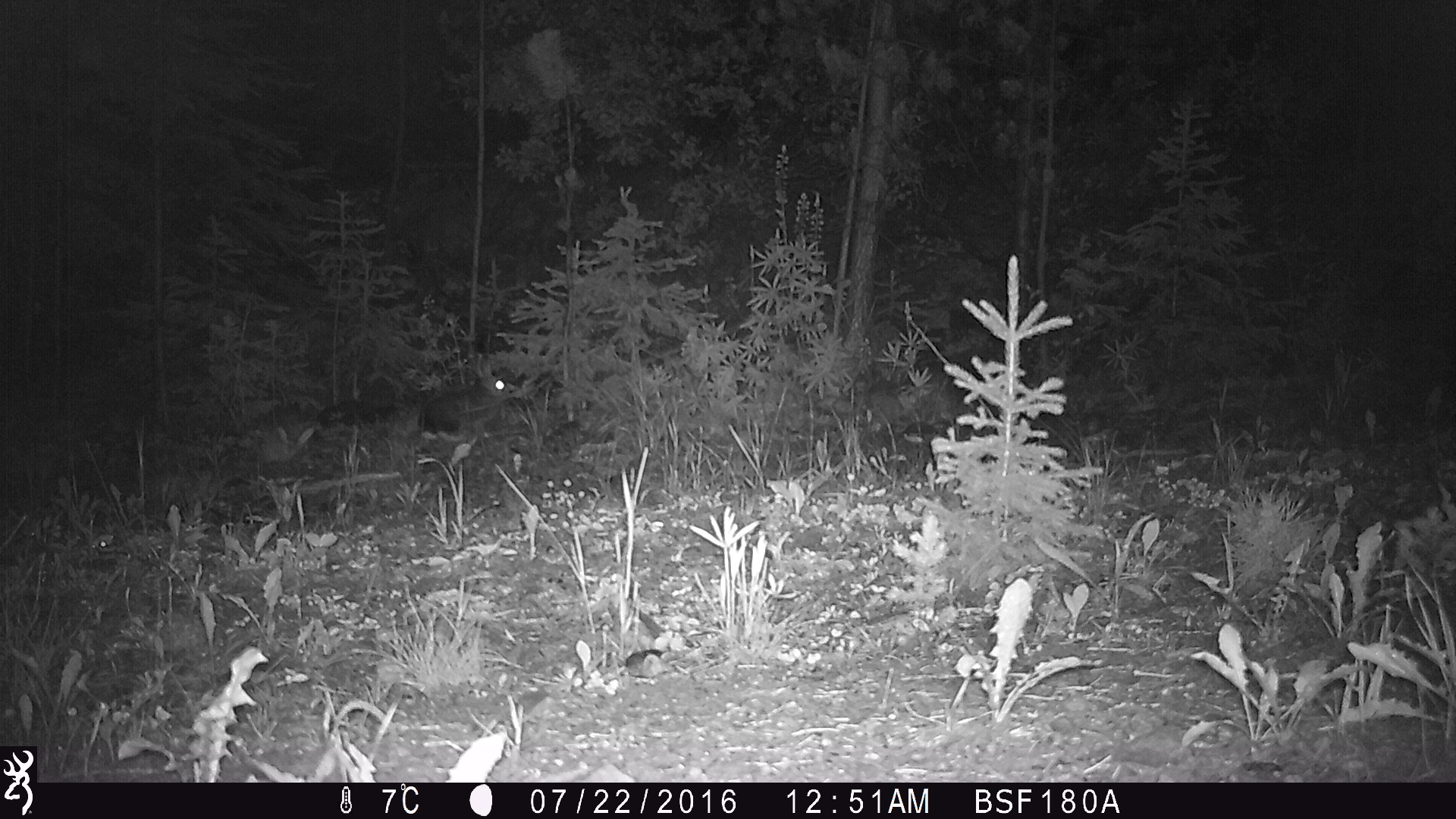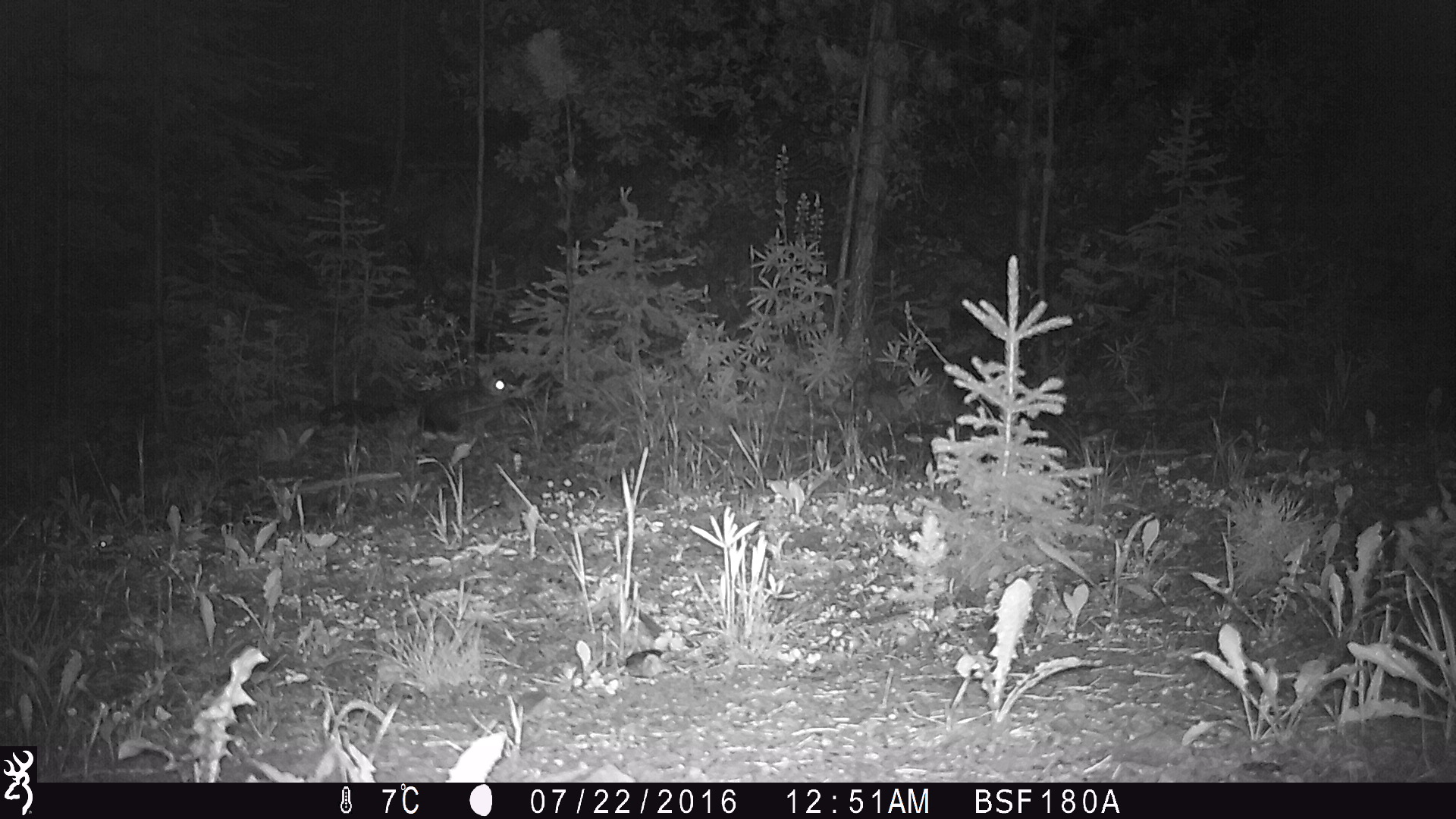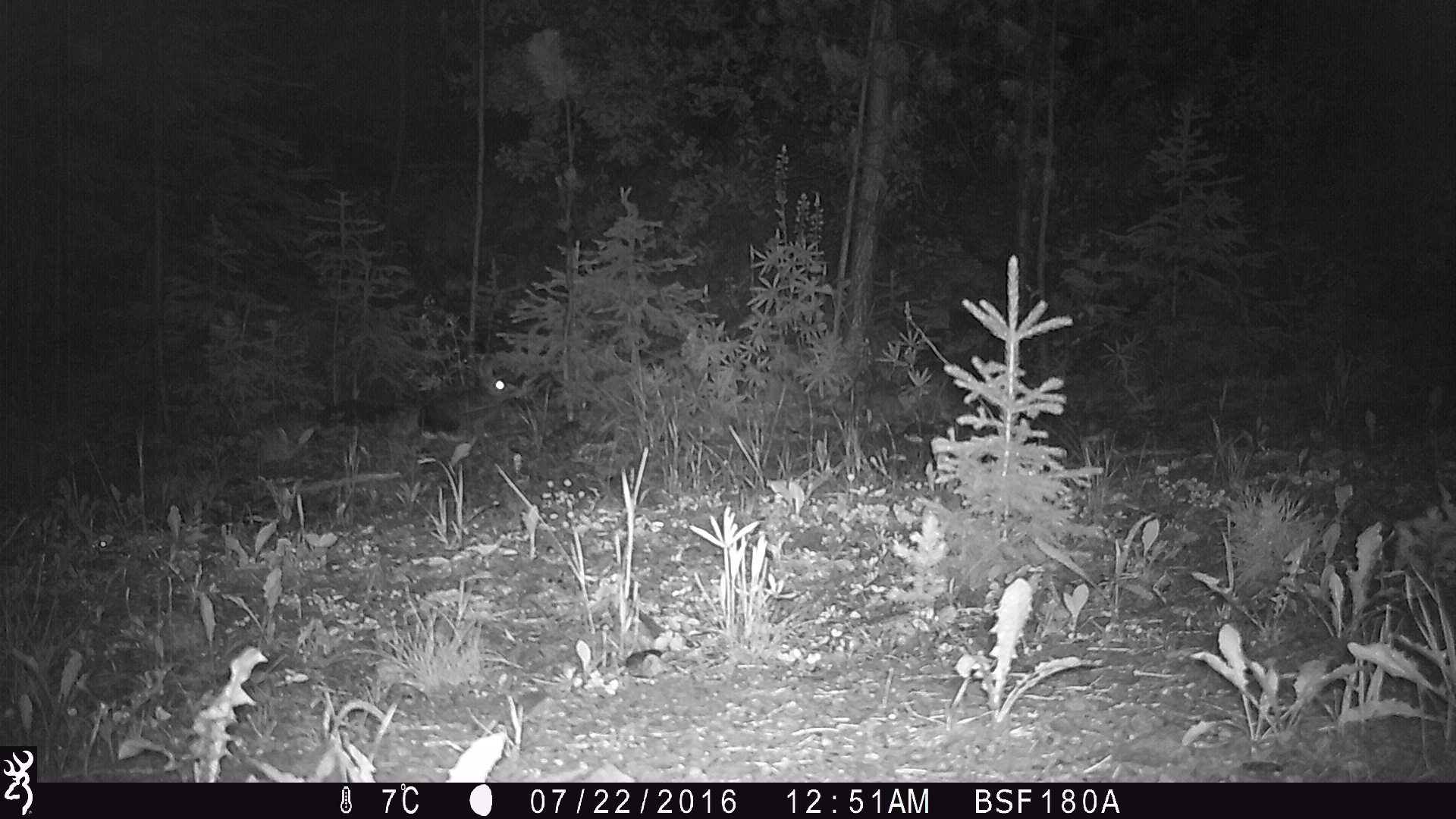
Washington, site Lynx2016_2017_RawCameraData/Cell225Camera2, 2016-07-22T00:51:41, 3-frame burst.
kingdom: Animalia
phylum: Chordata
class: Mammalia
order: Lagomorpha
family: Leporidae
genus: Lepus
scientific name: Lepus americanus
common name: snowshoe hare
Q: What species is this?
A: Lepus americanus (snowshoe hare).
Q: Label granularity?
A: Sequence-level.